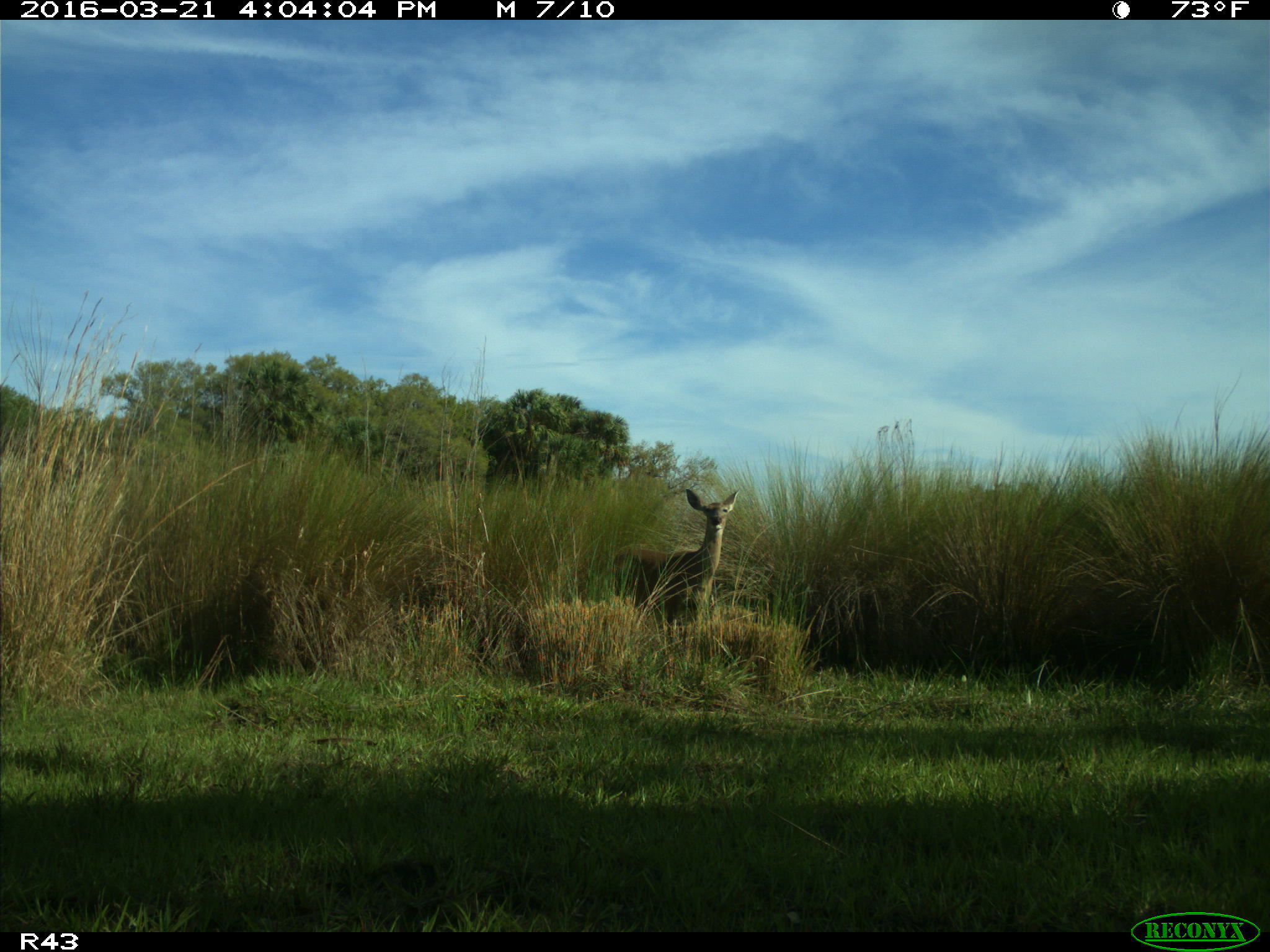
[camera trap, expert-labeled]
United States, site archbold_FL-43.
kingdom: Animalia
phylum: Chordata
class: Mammalia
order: Artiodactyla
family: Cervidae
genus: Odocoileus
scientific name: Odocoileus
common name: deer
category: unidentified deer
Unidentified deer (deer) (Odocoileus).